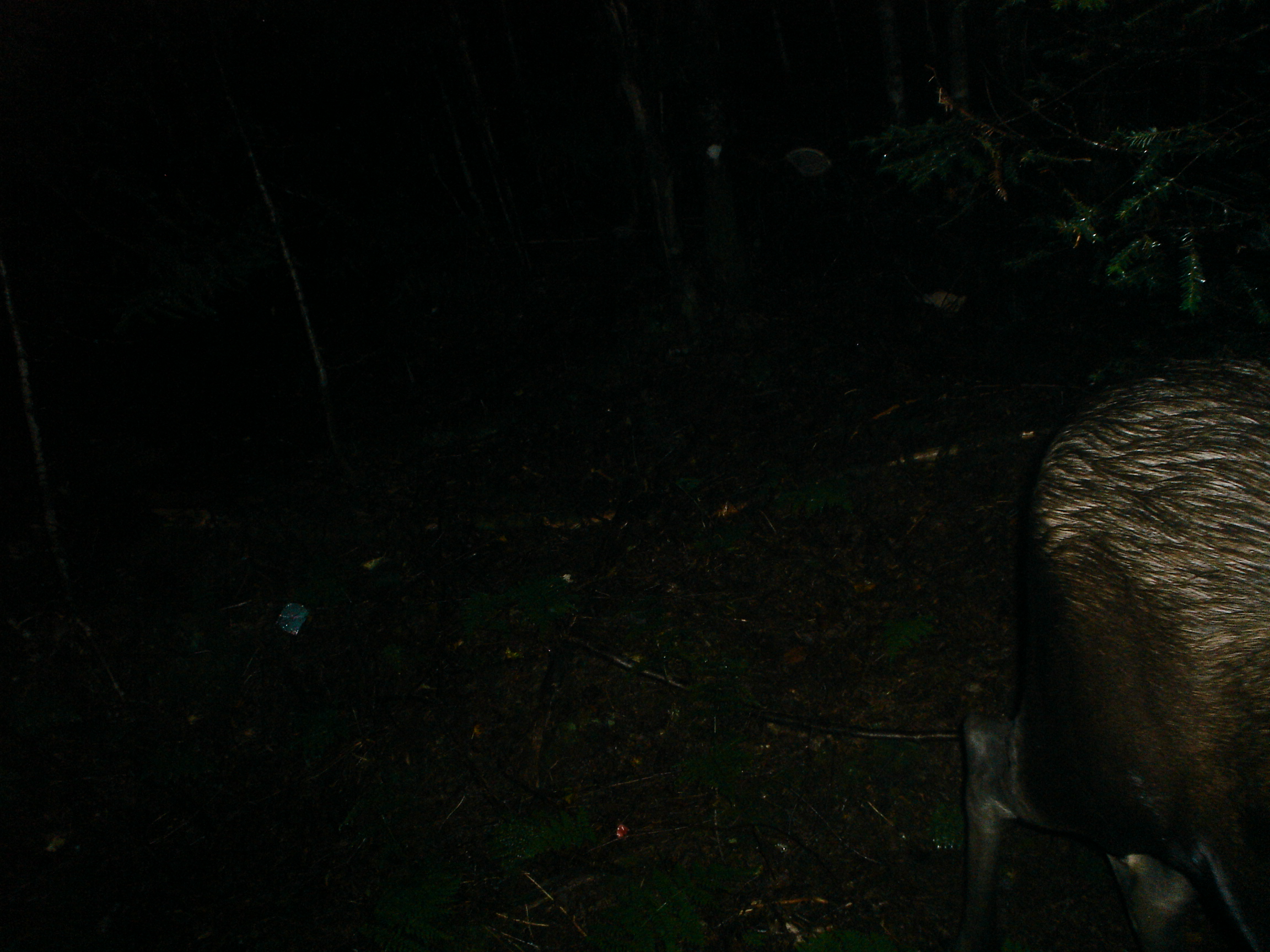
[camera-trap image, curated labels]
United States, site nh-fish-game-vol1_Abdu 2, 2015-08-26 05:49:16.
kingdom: Animalia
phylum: Chordata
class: Mammalia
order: Artiodactyla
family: Cervidae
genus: Alces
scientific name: Alces alces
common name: moose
Moose (Alces alces).